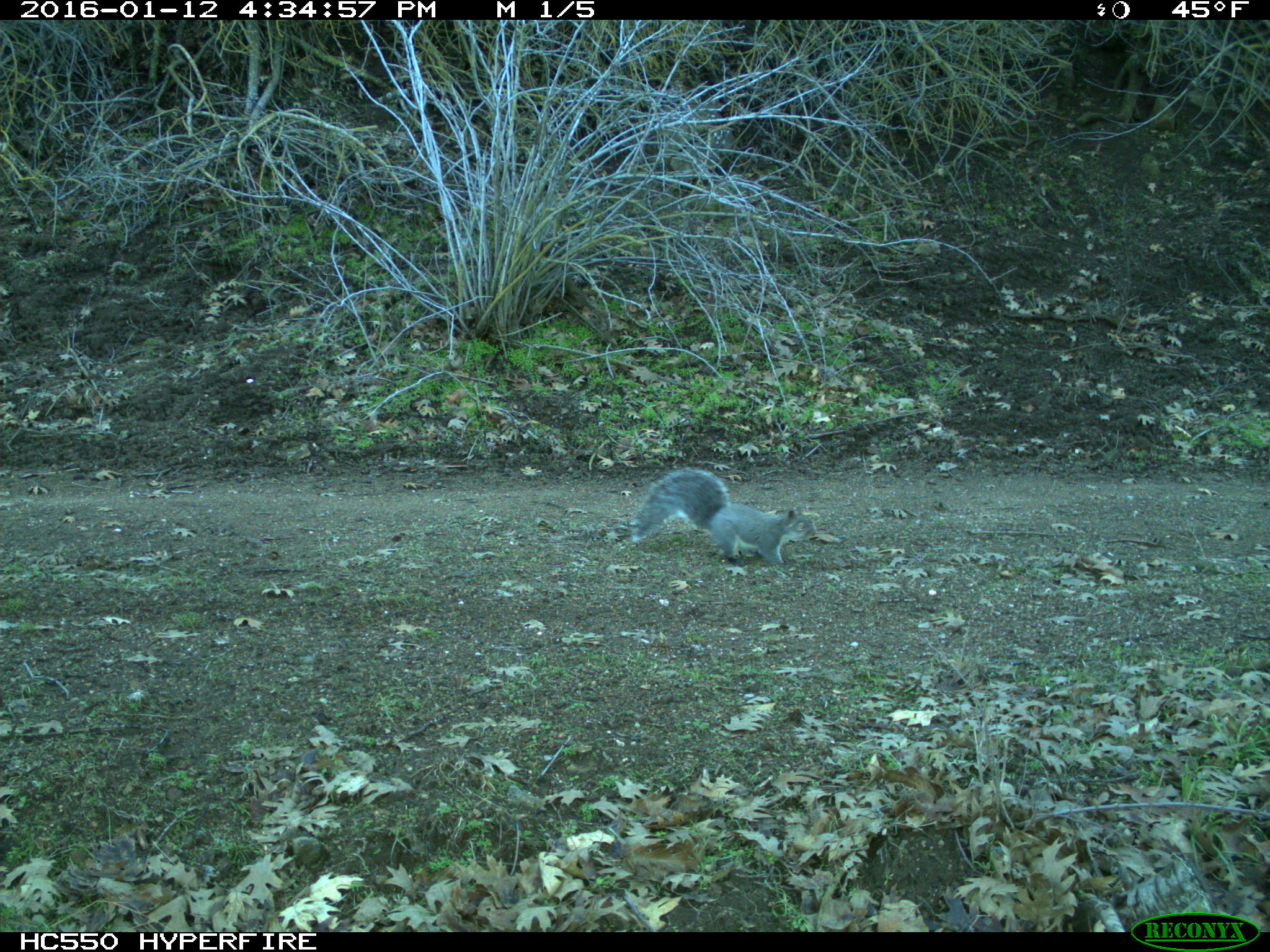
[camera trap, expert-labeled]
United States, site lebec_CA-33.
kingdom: Animalia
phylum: Chordata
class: Mammalia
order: Rodentia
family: Sciuridae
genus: Sciurus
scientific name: Sciurus carolinensis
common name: eastern gray squirrel